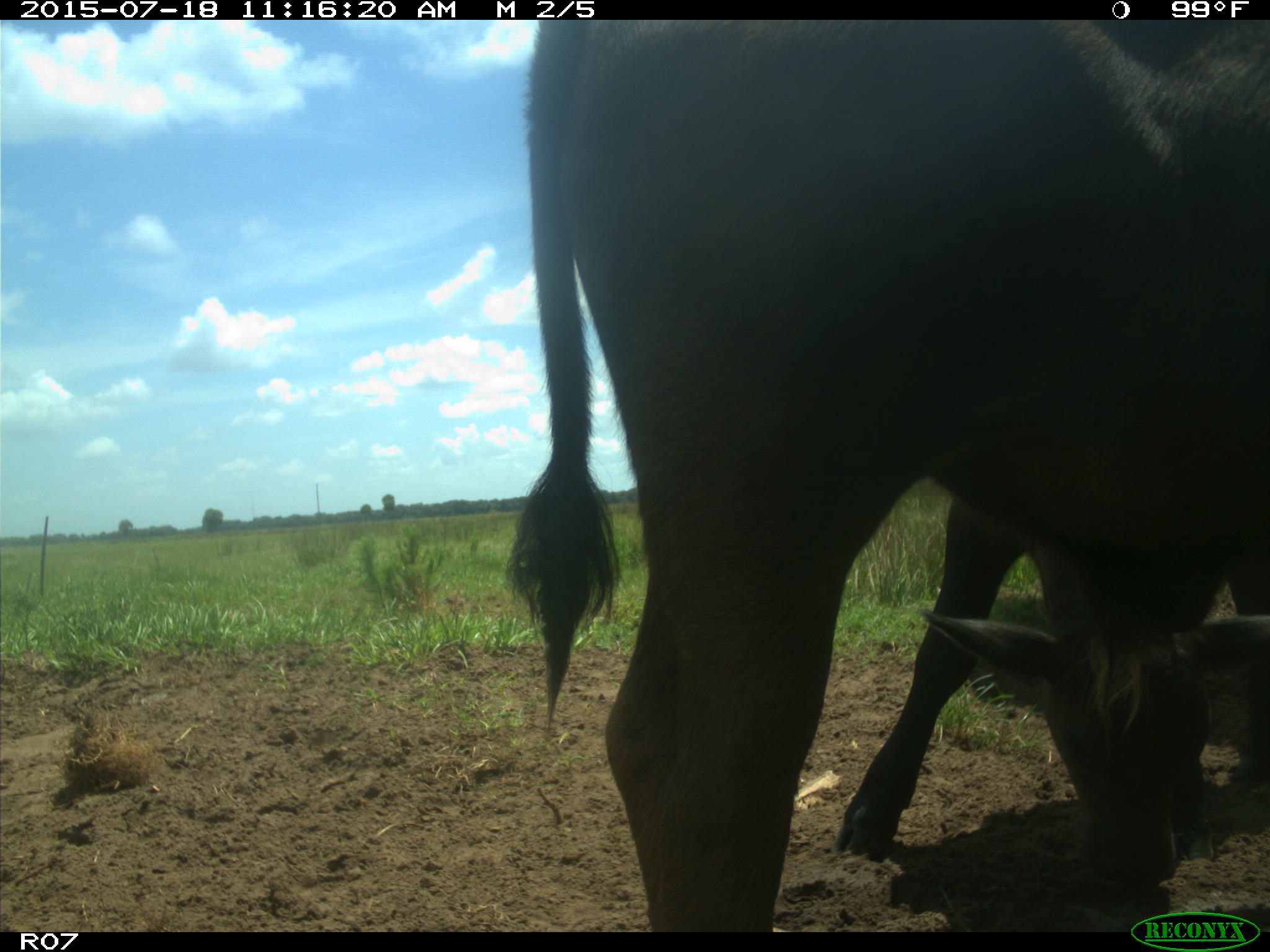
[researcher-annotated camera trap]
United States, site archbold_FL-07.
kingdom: Animalia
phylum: Chordata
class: Mammalia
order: Artiodactyla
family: Bovidae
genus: Bos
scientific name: Bos taurus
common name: domestic cow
Bos taurus (domestic cow).